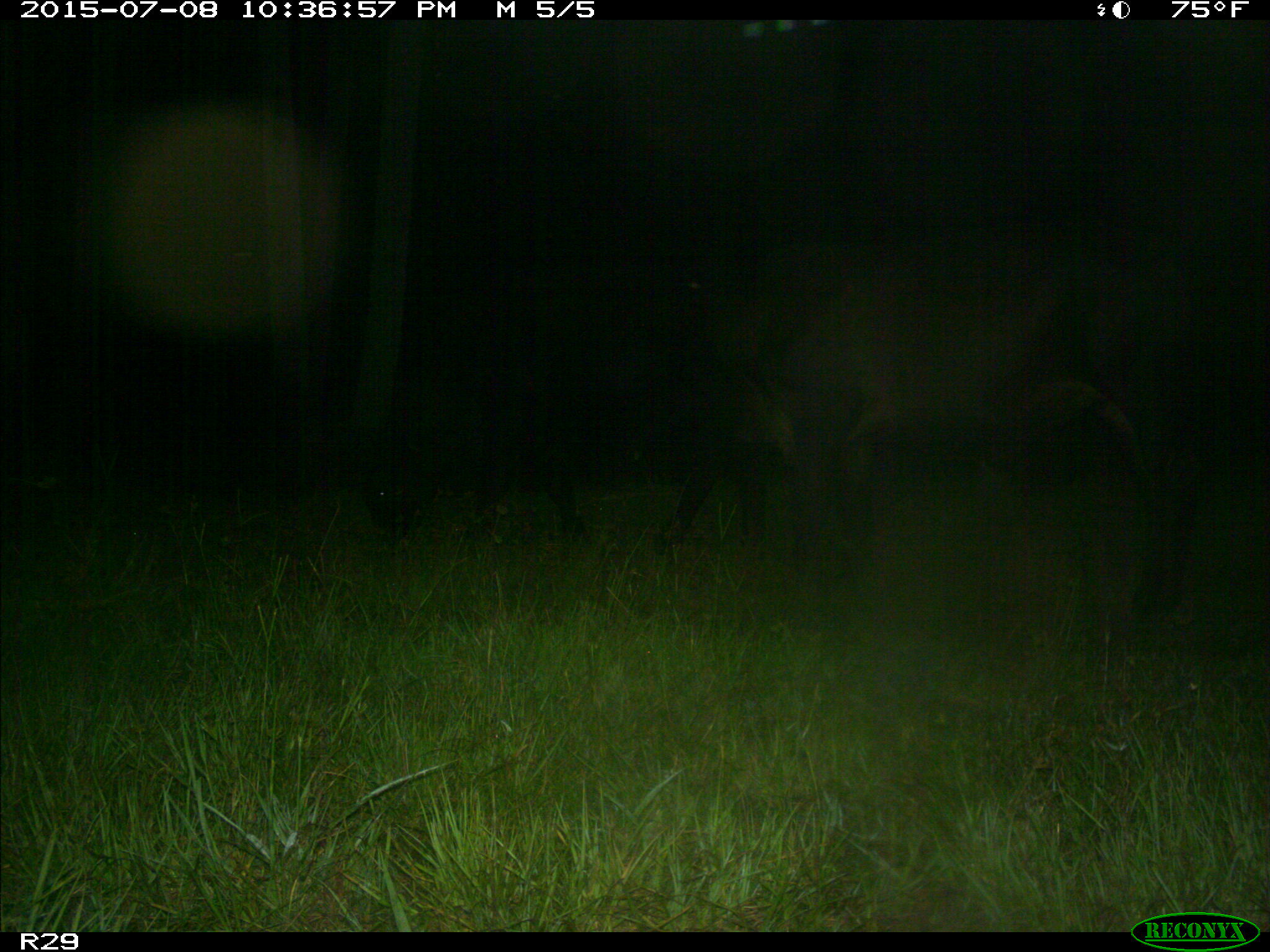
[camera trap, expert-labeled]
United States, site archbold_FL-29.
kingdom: Animalia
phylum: Chordata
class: Mammalia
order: Artiodactyla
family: Bovidae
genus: Bos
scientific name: Bos taurus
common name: domestic cow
Bos taurus (domestic cow).